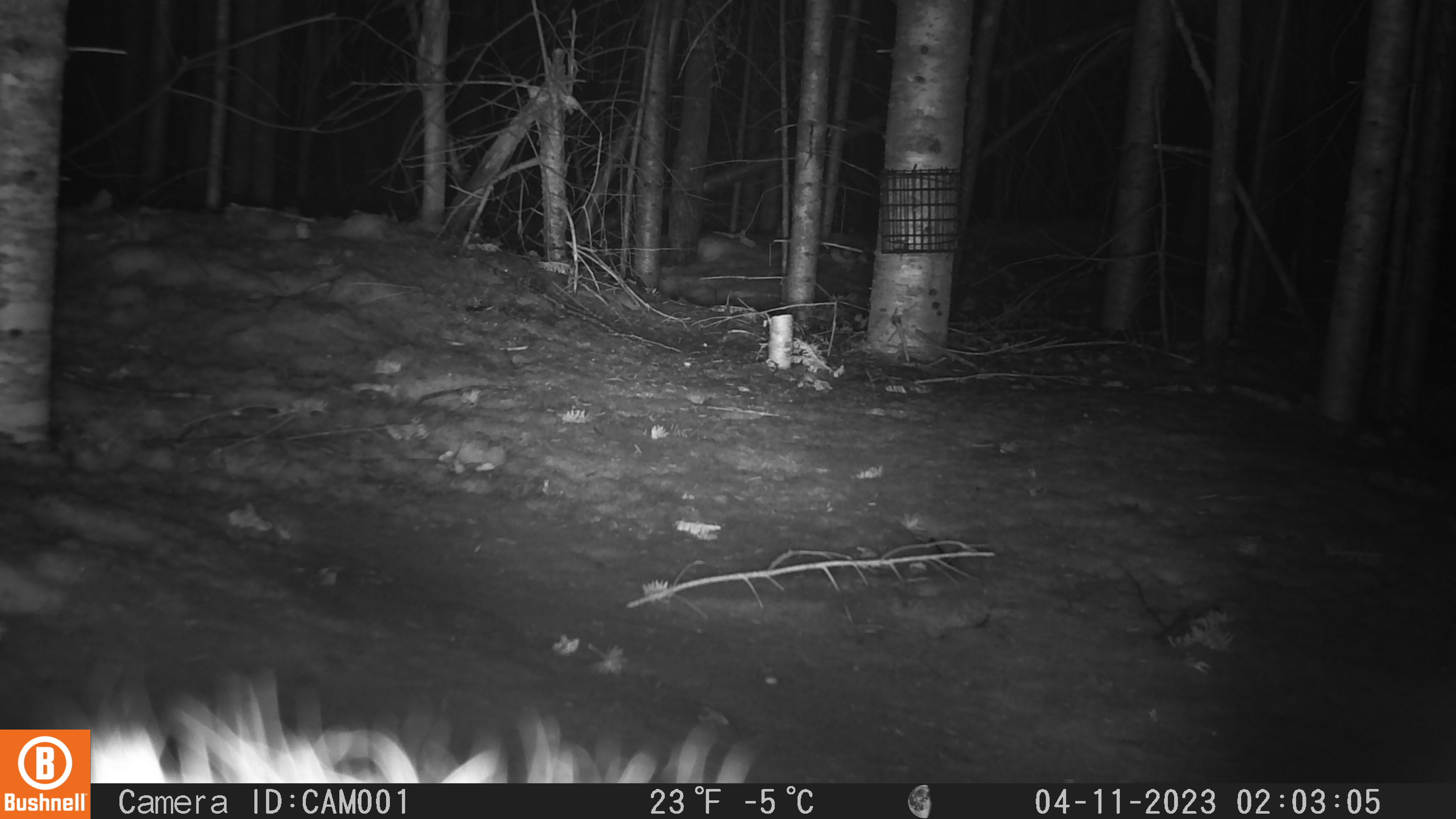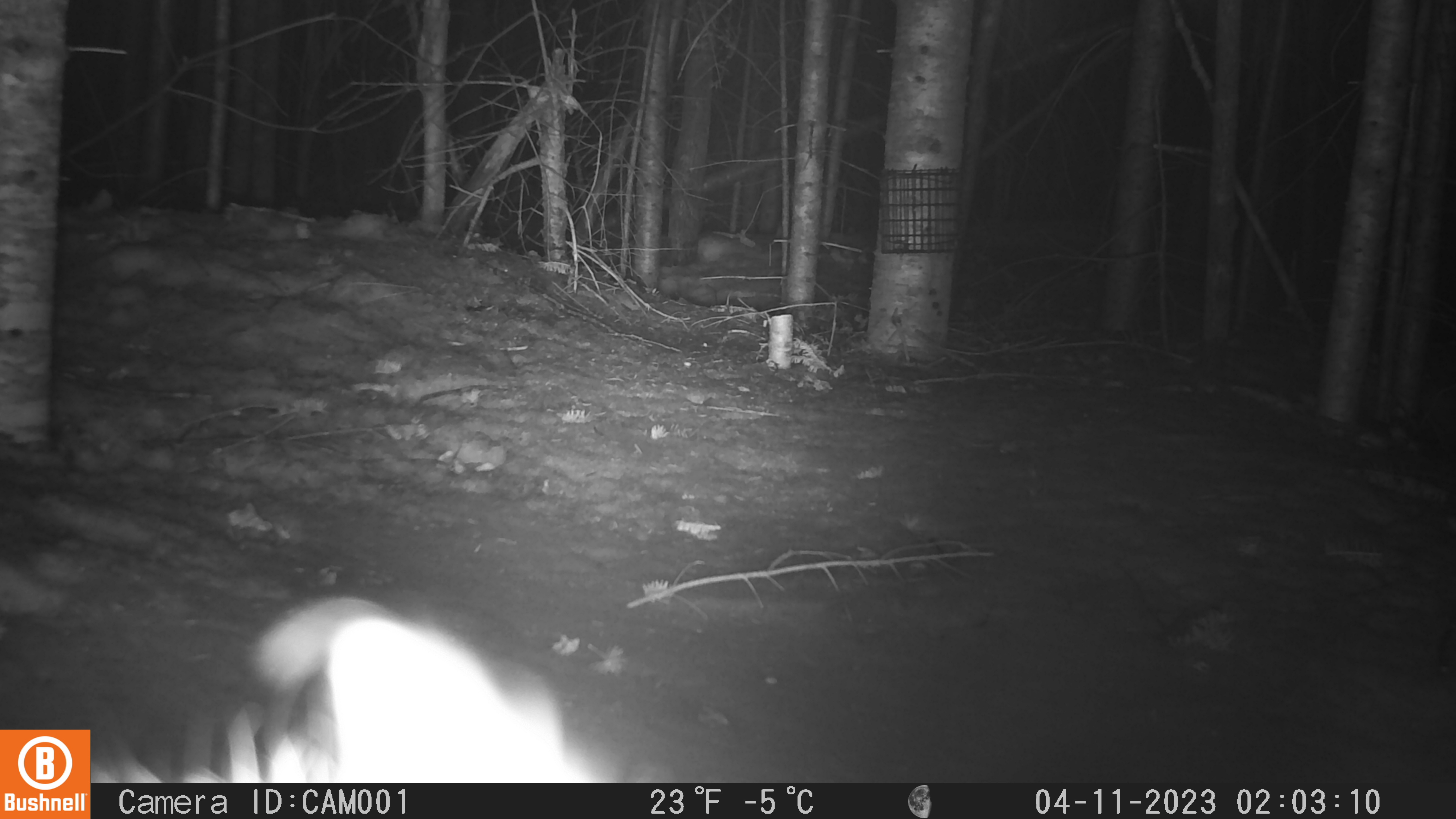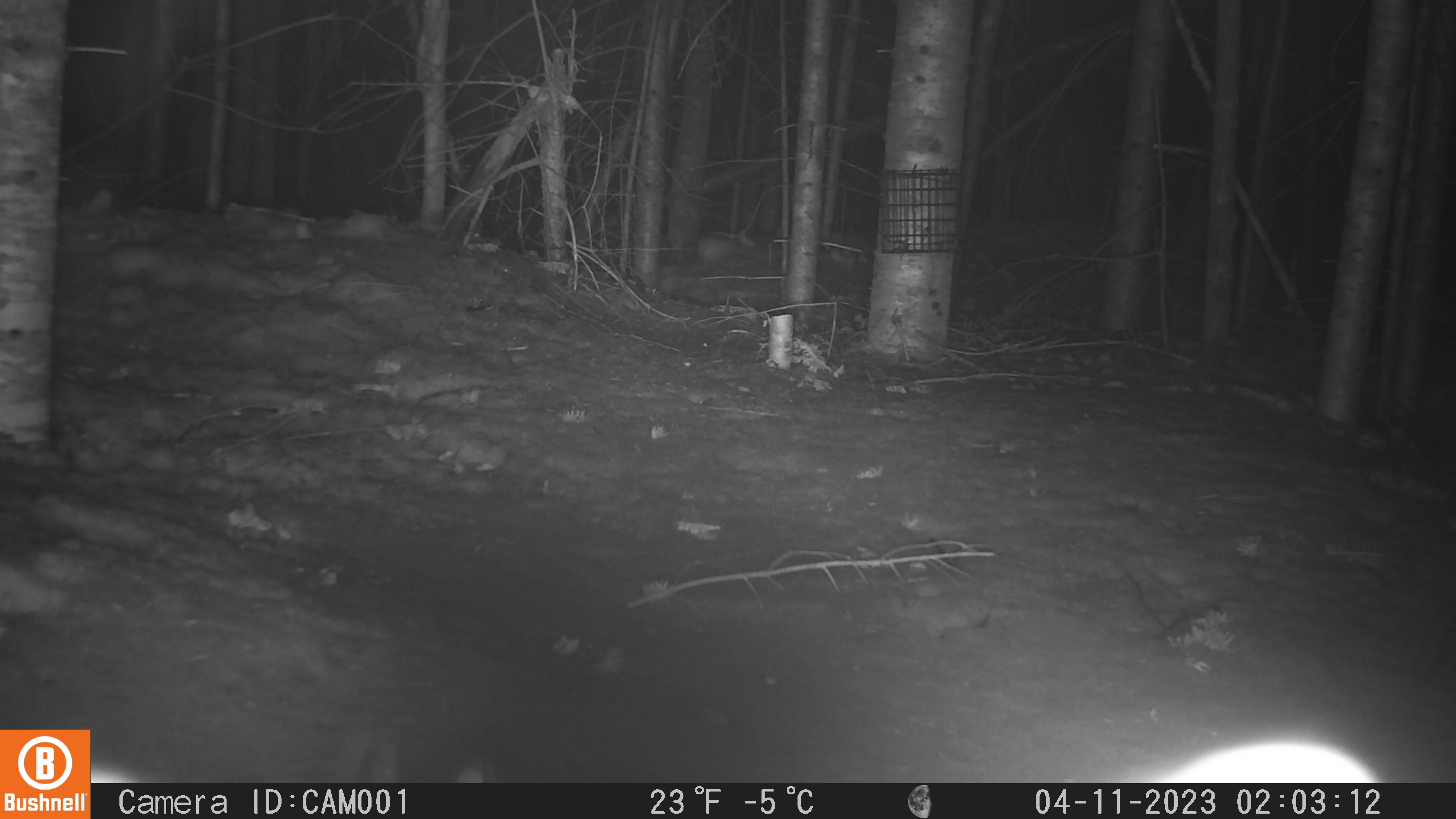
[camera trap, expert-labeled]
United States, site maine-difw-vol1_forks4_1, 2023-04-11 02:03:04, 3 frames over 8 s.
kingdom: Animalia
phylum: Chordata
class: Mammalia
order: Lagomorpha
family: Leporidae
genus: Lepus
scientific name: Lepus americanus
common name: snowshoe hare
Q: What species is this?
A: Snowshoe hare (Lepus americanus).